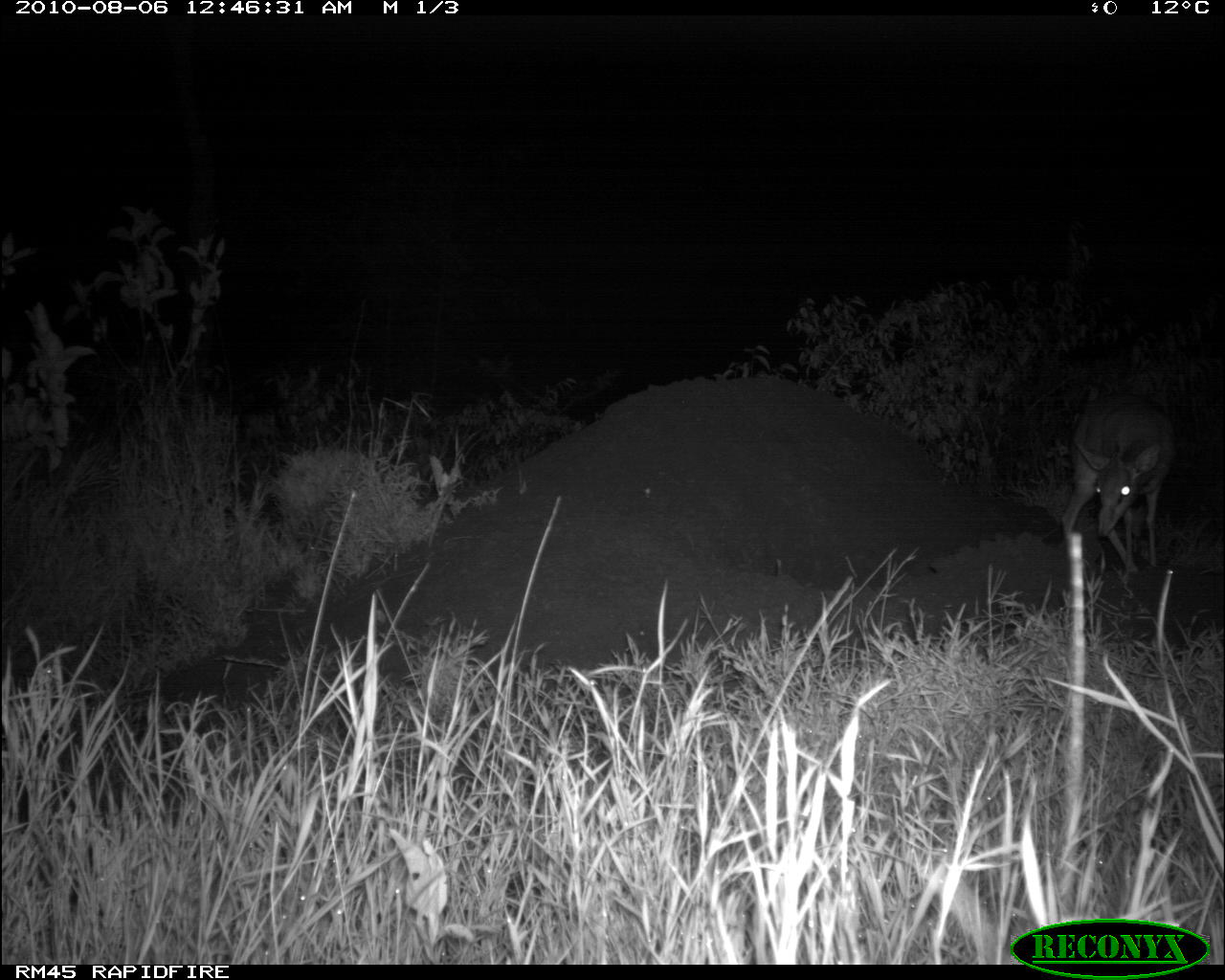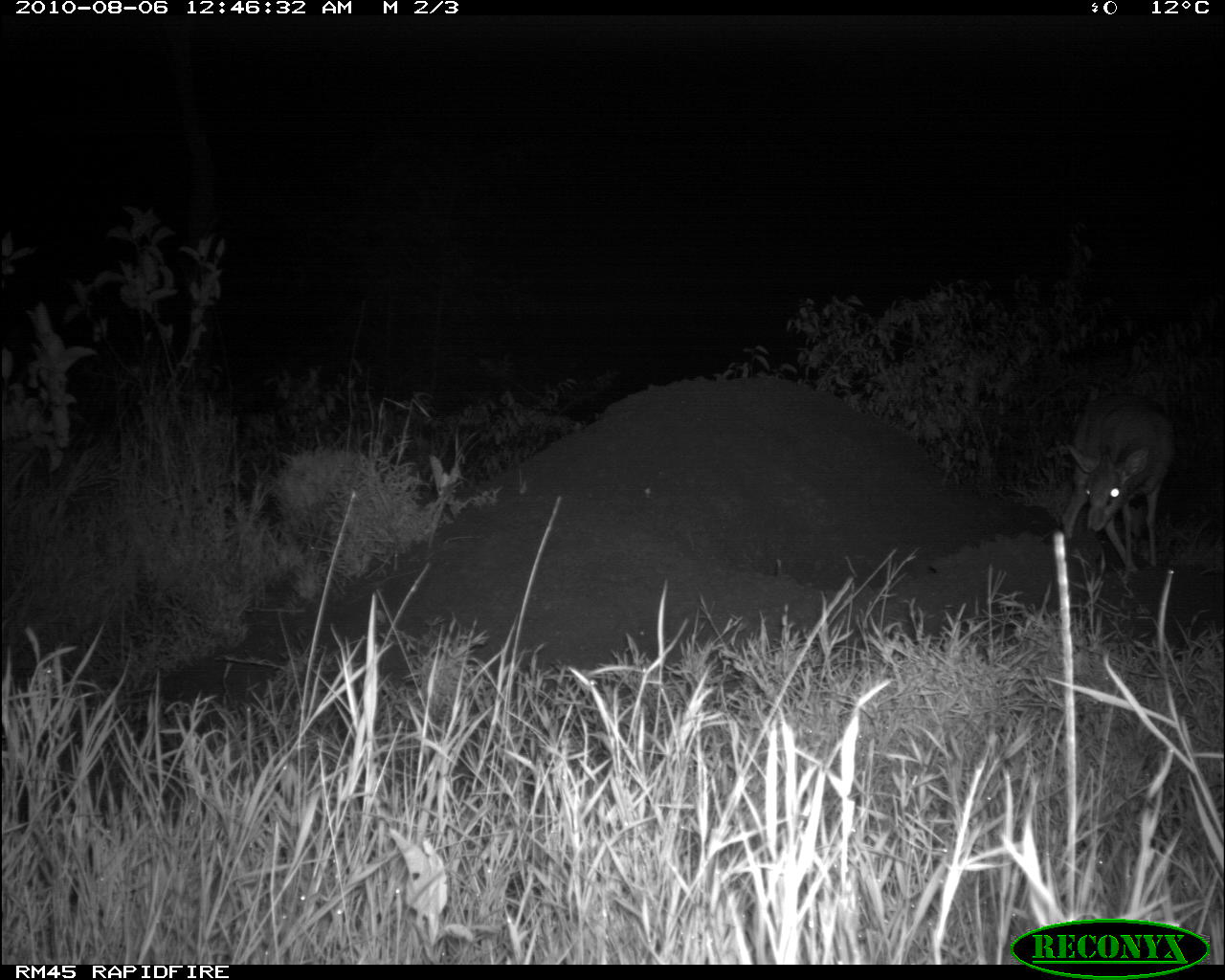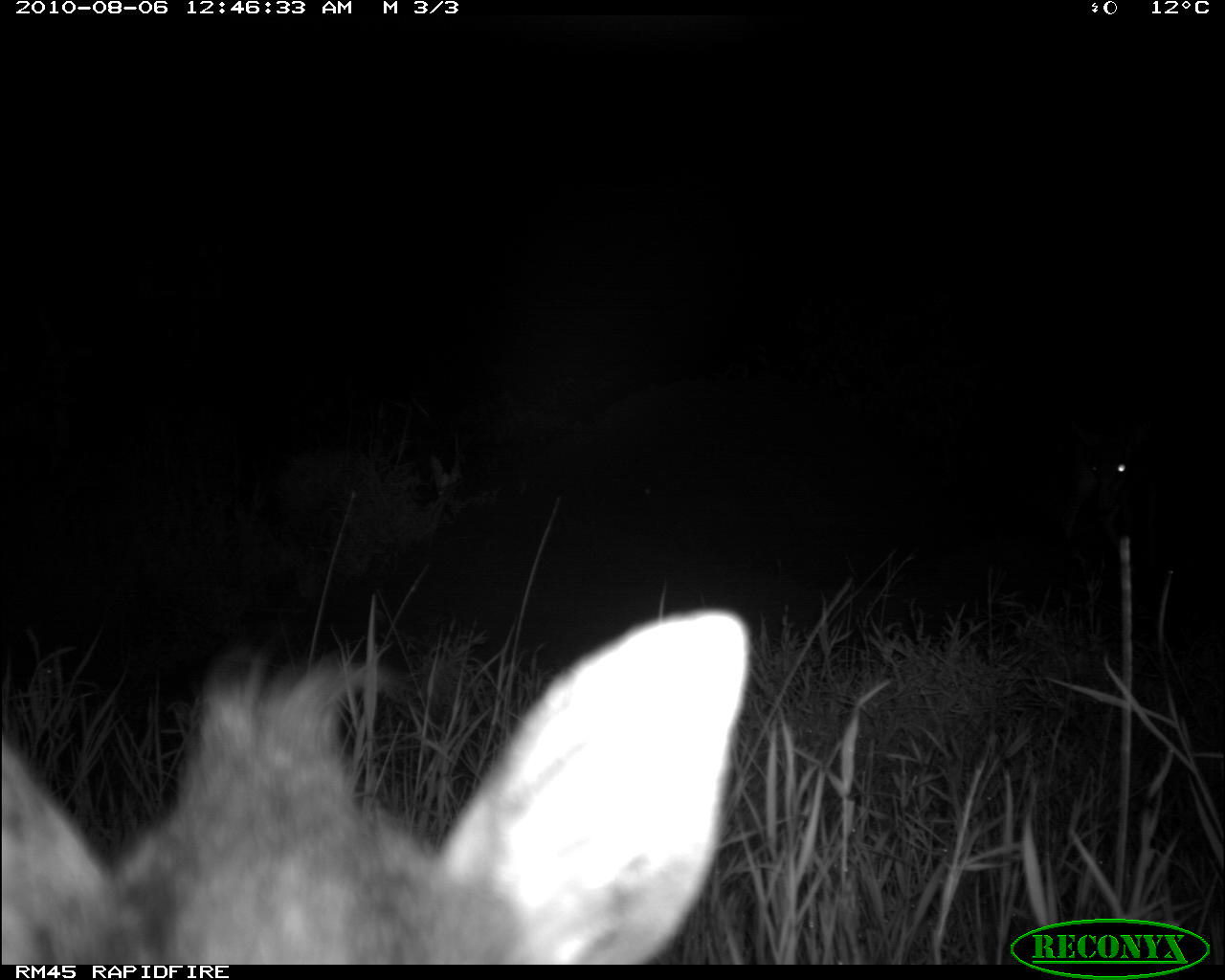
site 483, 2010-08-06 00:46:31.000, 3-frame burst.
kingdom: Animalia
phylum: Chordata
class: Mammalia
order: Artiodactyla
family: Bovidae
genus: Madoqua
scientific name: Madoqua guentheri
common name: günther's dik-dik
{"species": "Madoqua guentheri (günther's dik-dik)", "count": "1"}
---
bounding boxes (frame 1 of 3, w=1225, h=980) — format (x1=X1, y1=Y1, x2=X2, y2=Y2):
madoqua guentheri: (x1=1057, y1=392, x2=1177, y2=573)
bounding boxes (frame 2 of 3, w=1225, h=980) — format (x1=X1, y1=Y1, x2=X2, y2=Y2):
madoqua guentheri: (x1=1060, y1=392, x2=1175, y2=574)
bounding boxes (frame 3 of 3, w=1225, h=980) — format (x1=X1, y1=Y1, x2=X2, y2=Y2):
madoqua guentheri: (x1=0, y1=610, x2=747, y2=965)